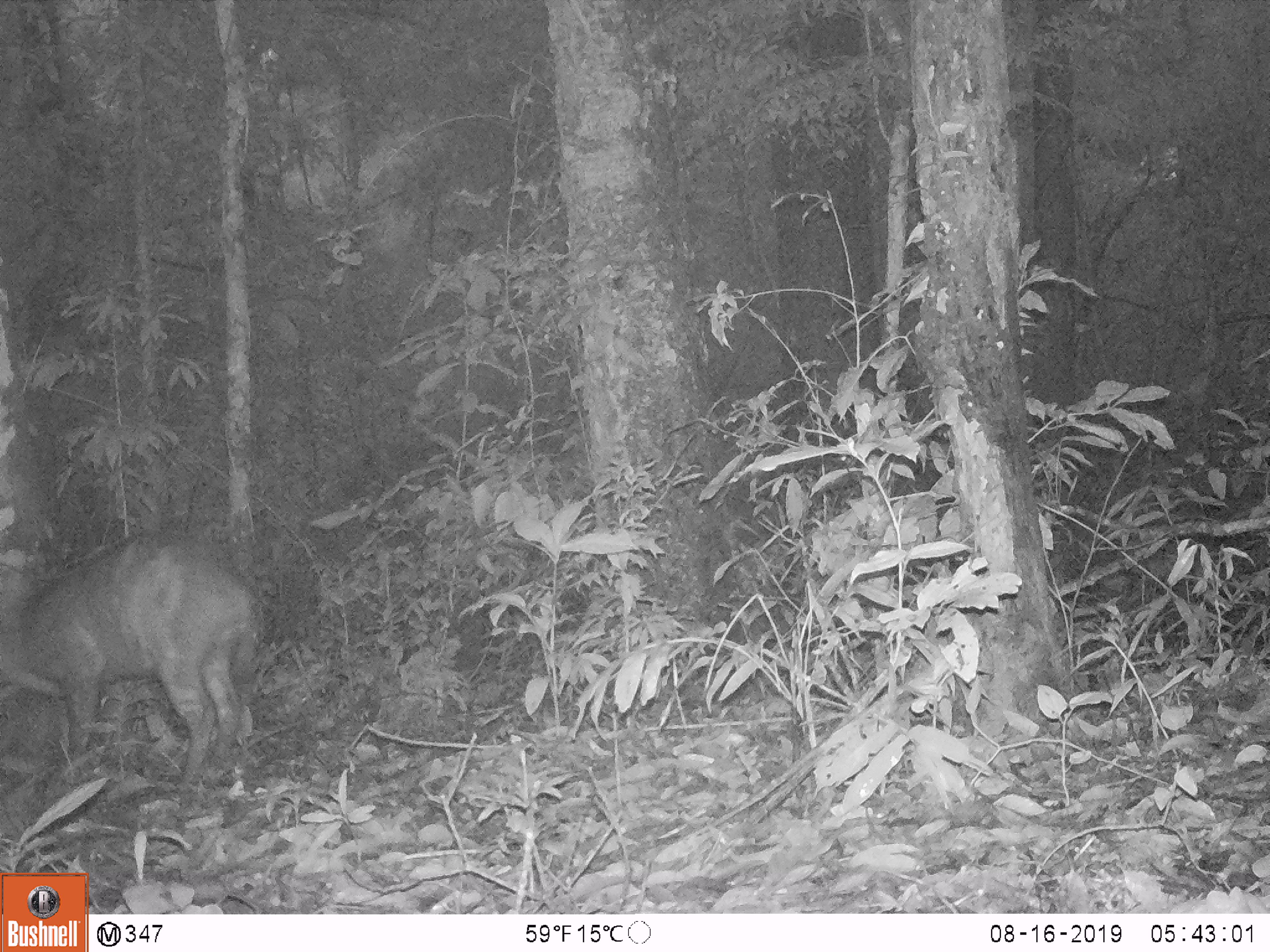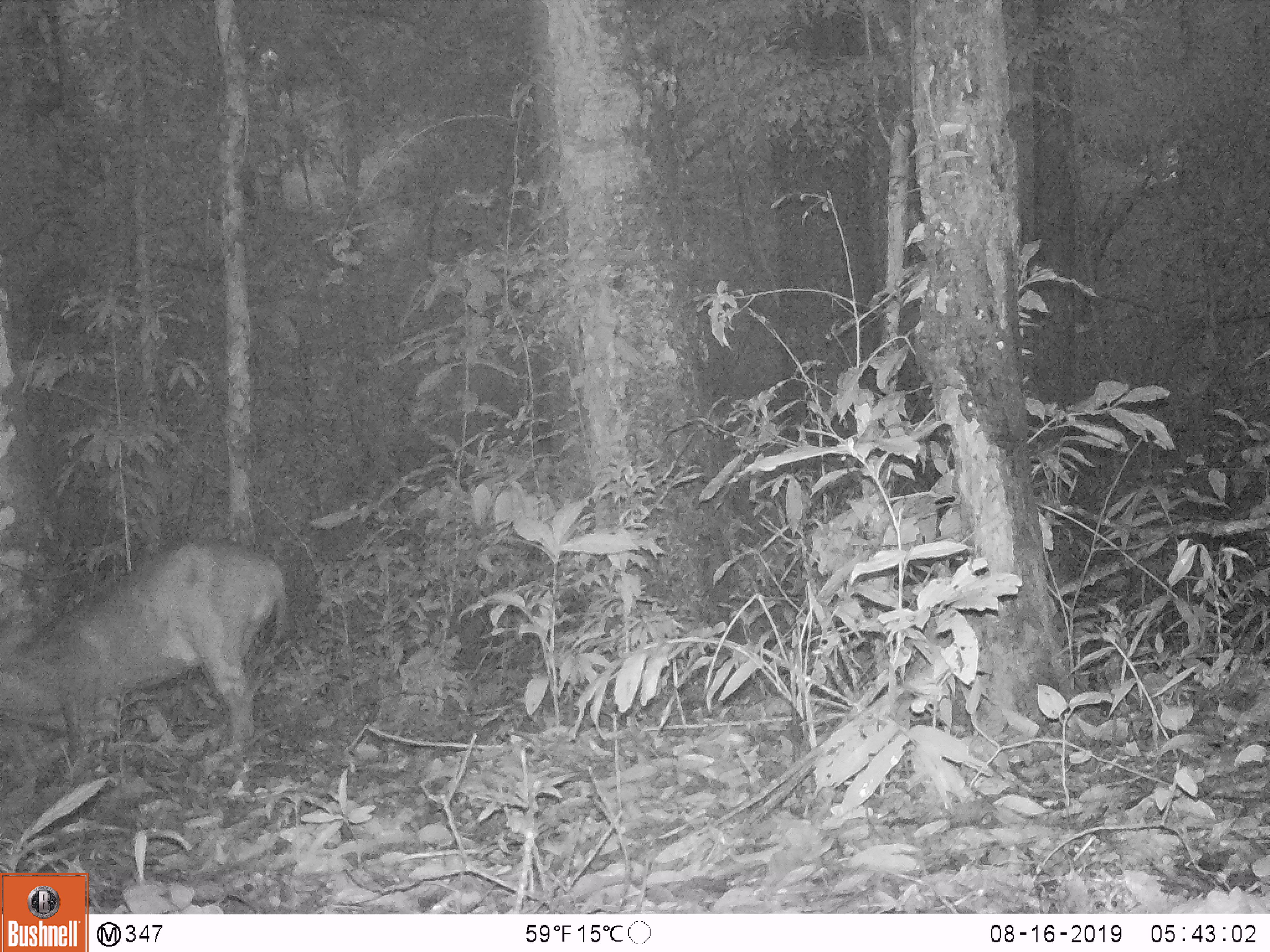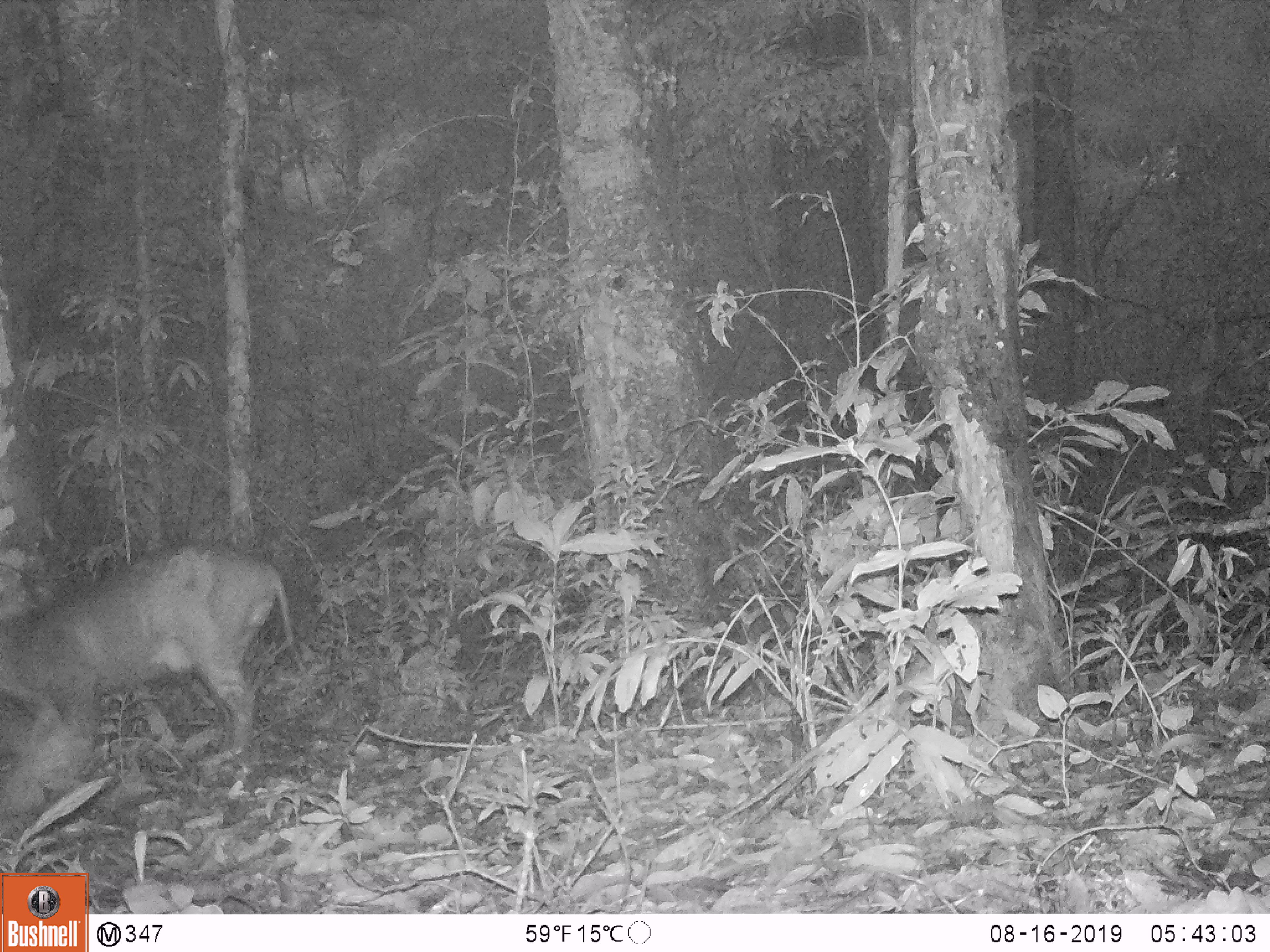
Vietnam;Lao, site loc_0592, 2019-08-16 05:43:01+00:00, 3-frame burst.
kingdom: Animalia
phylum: Chordata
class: Mammalia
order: Artiodactyla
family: Suidae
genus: Sus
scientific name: Sus scrofa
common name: eurasian wild pig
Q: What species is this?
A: Eurasian wild pig (Sus scrofa).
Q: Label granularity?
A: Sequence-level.